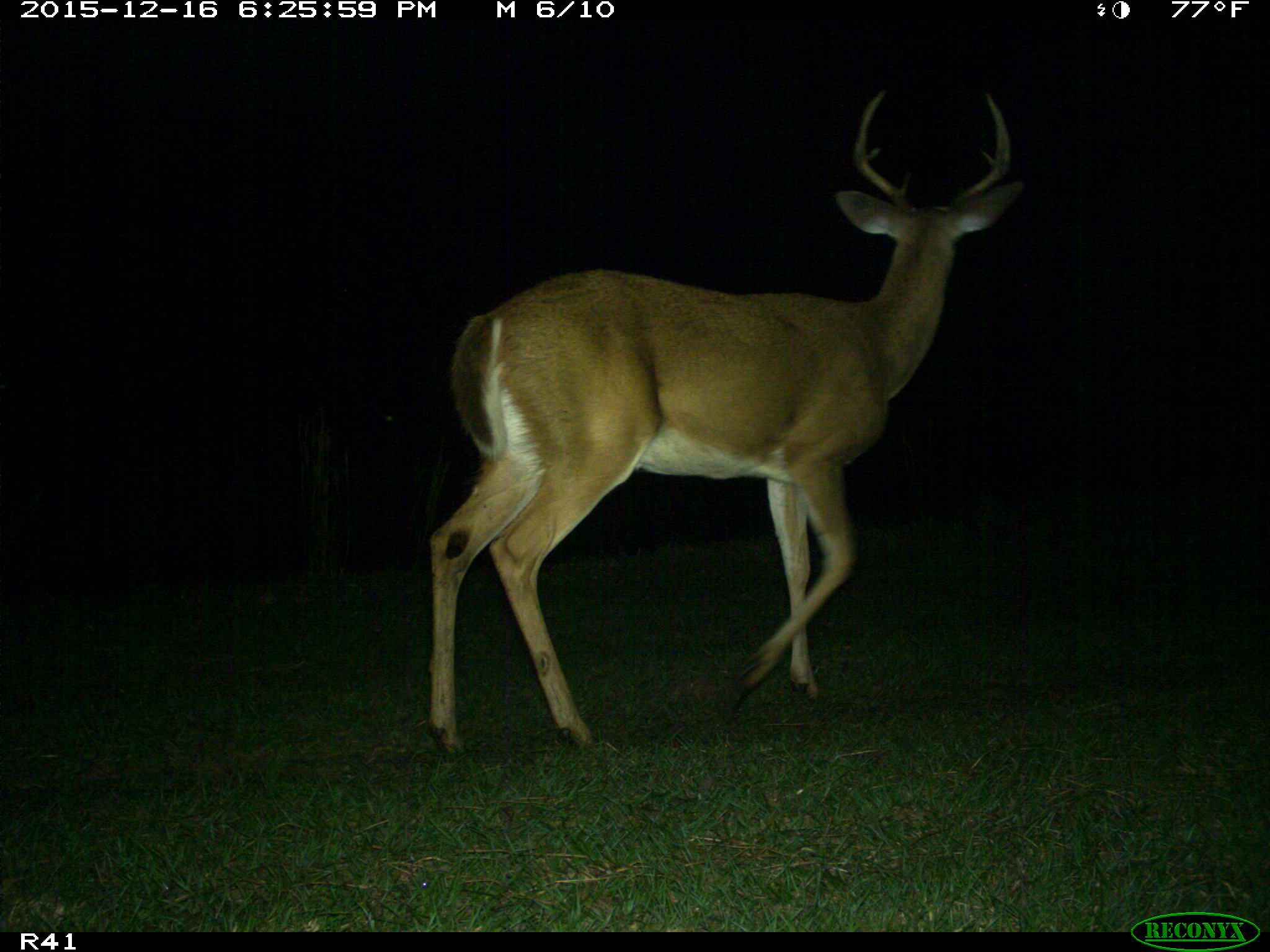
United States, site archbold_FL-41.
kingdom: Animalia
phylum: Chordata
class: Mammalia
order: Artiodactyla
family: Cervidae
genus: Odocoileus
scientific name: Odocoileus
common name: deer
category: unidentified deer